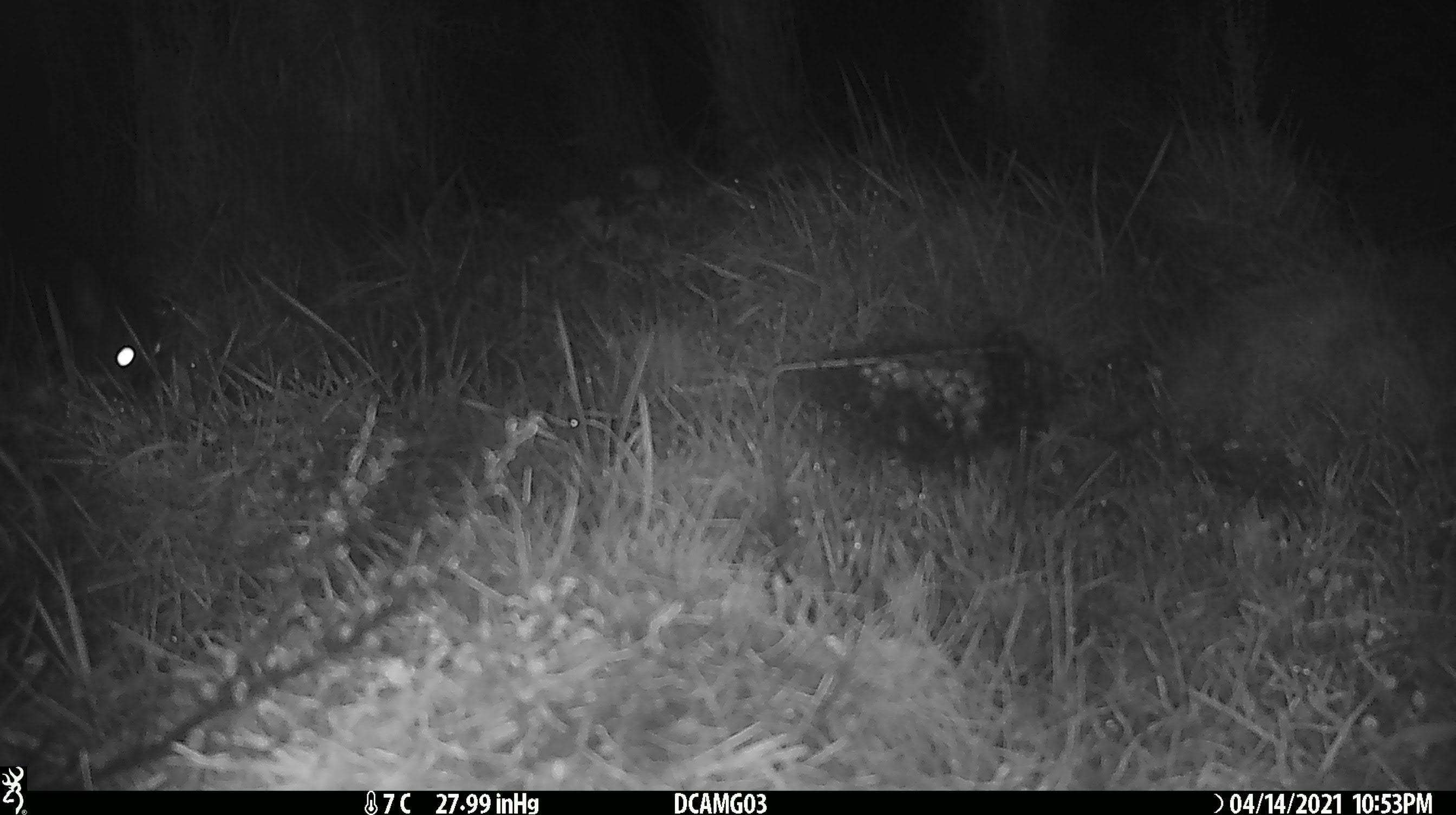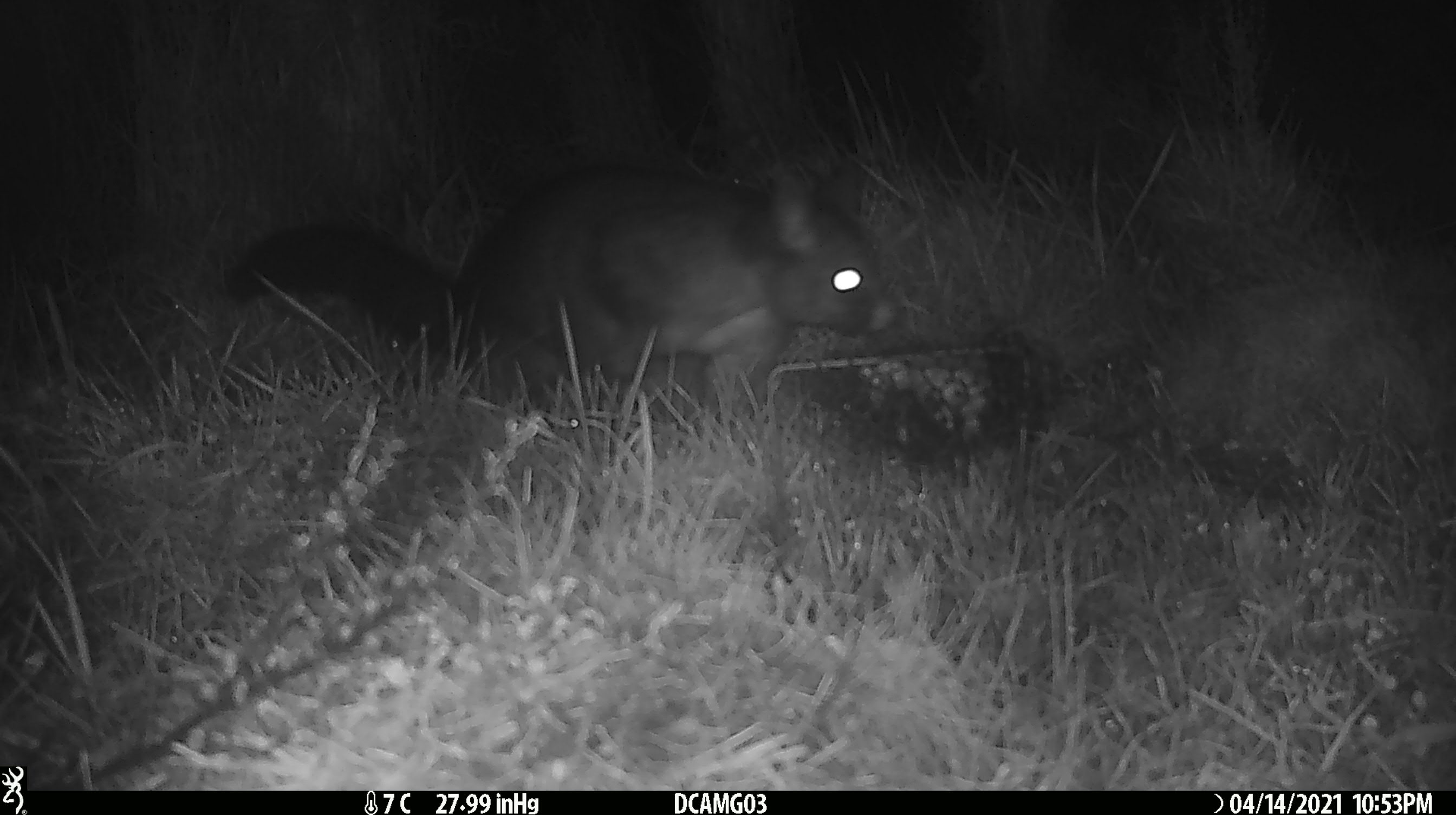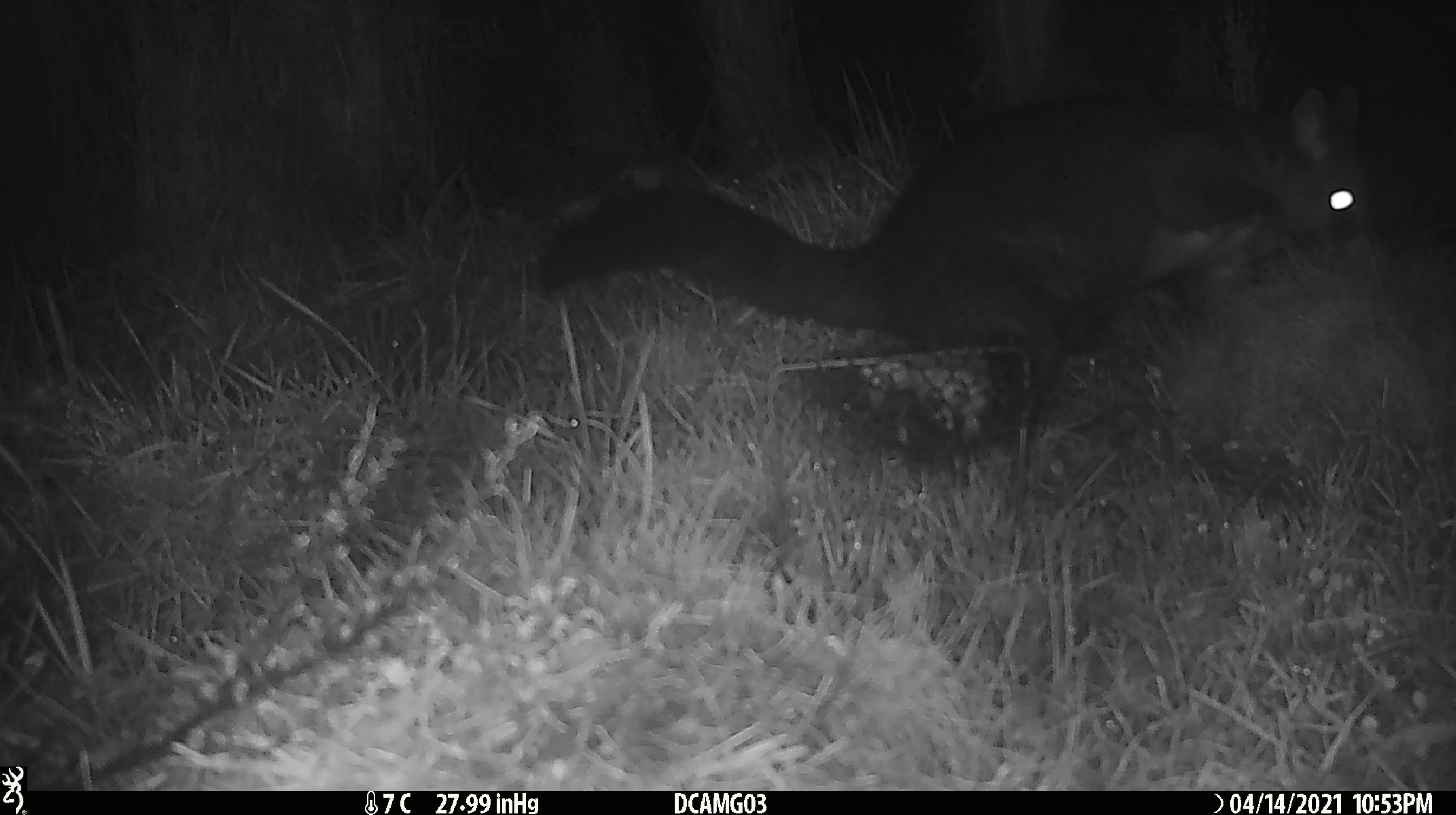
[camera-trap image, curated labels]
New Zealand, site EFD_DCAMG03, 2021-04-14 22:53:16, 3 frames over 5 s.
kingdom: Animalia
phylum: Chordata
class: Mammalia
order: Diprotodontia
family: Phalangeridae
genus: Trichosurus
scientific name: Trichosurus vulpecula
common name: common brushtail possum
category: possum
Possum (common brushtail possum) (Trichosurus vulpecula).